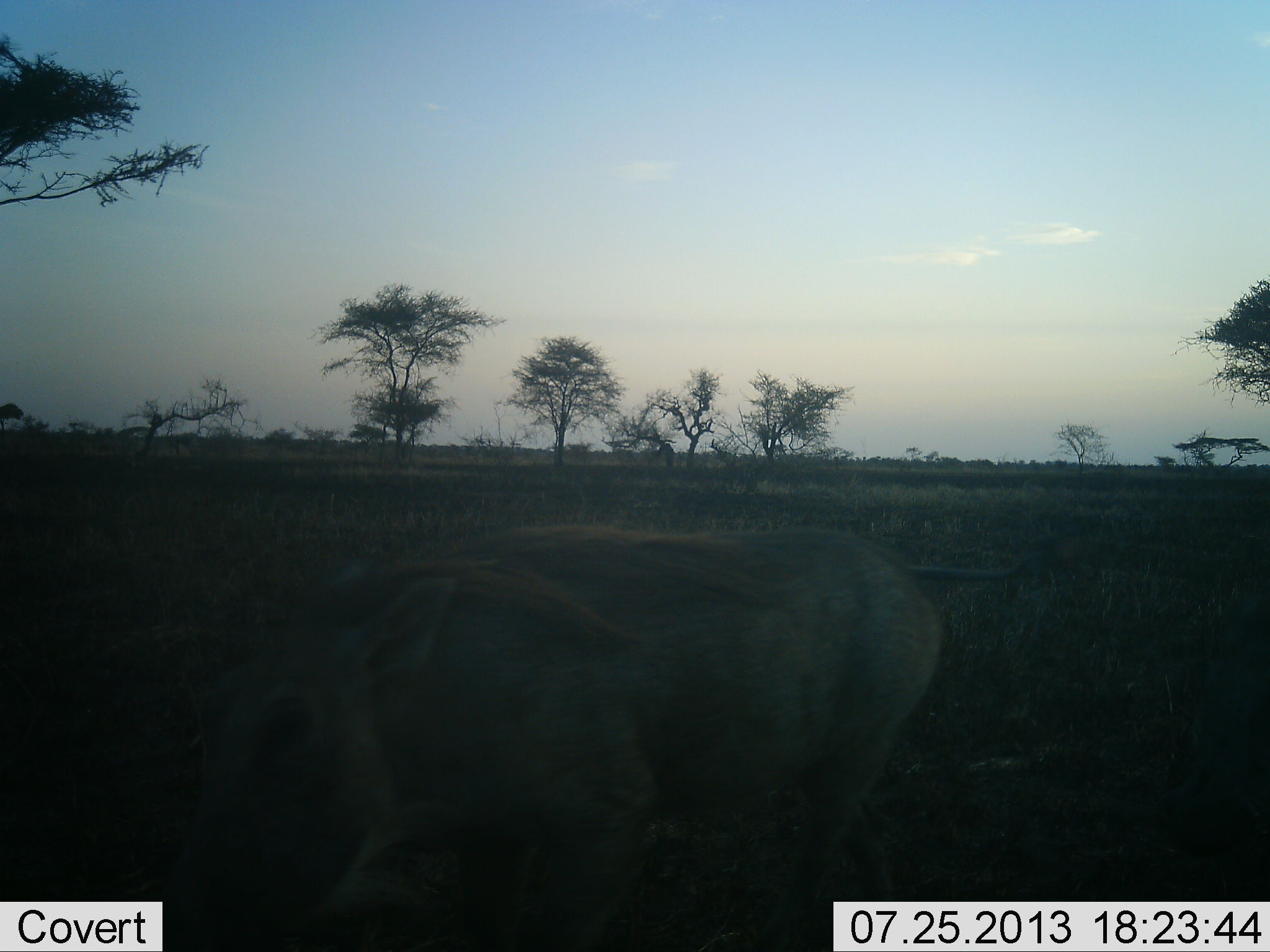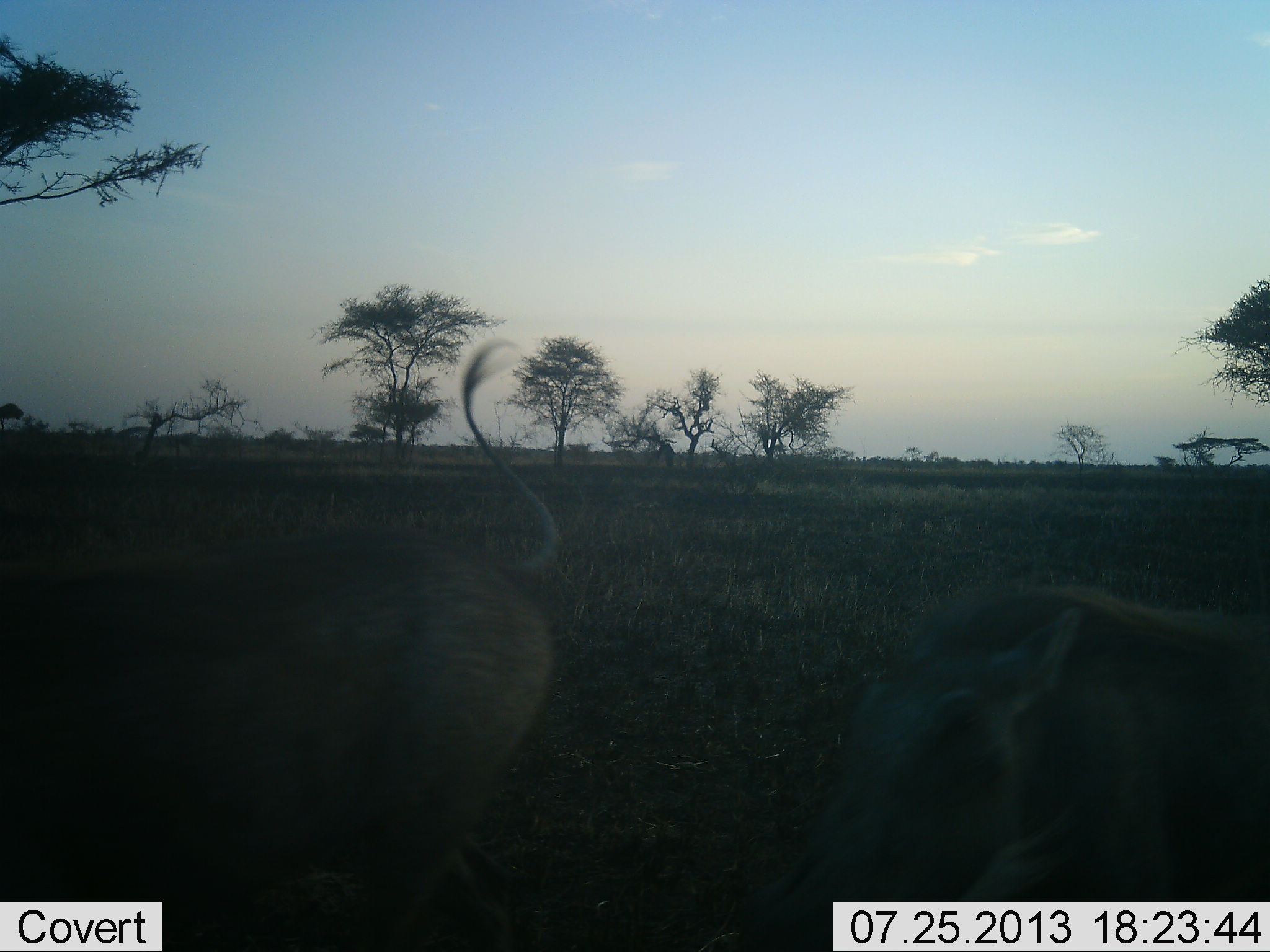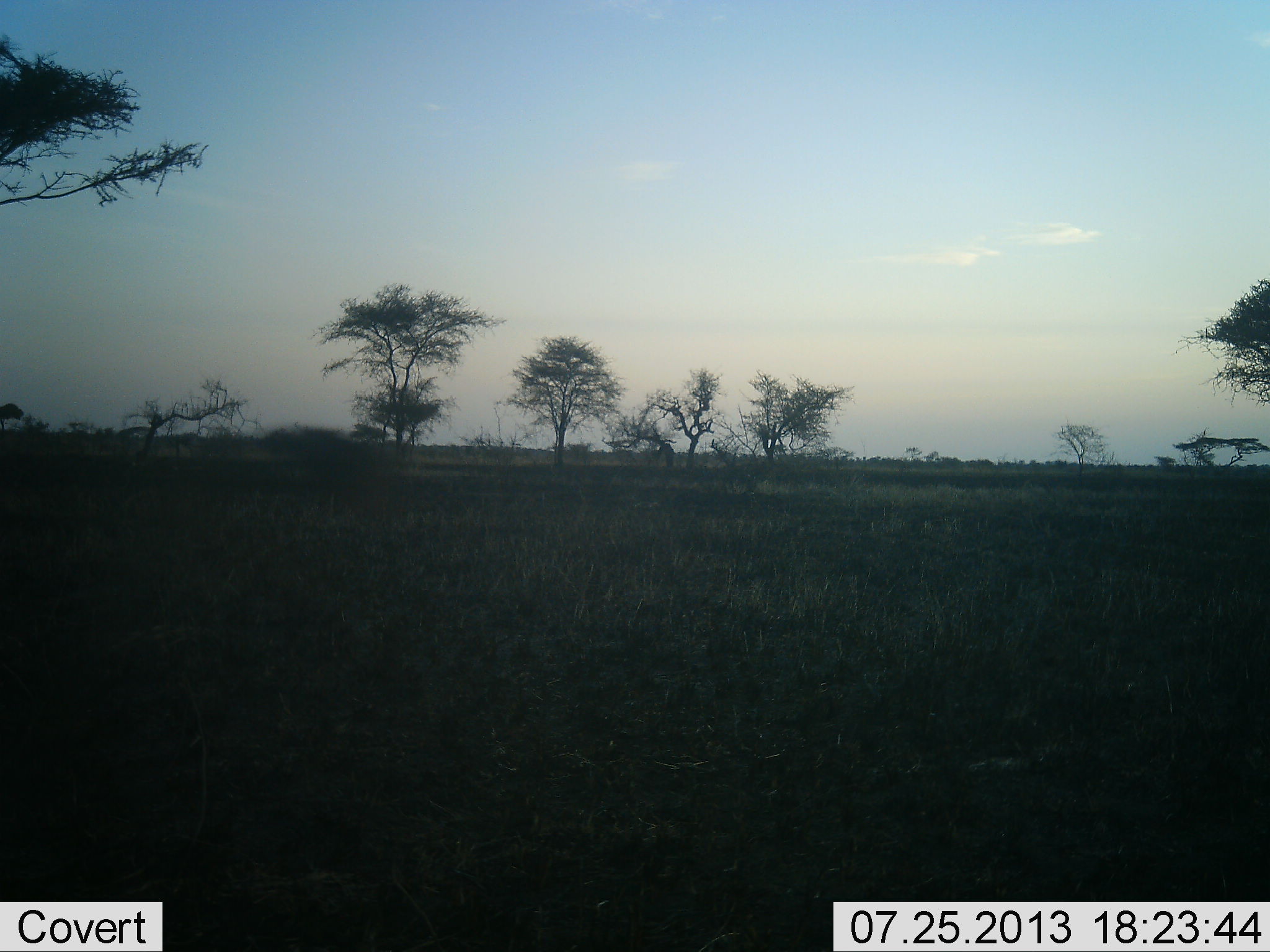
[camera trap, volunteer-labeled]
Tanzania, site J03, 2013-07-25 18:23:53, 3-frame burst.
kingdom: Animalia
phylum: Chordata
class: Mammalia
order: Artiodactyla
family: Suidae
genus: Phacochoerus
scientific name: Phacochoerus africanus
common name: warthog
Warthog (Phacochoerus africanus), count 2. Behavior (volunteer vote fractions): standing 7%, resting 0%, moving 93%, interacting 0%. Young present (vote fraction): 0%. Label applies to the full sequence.